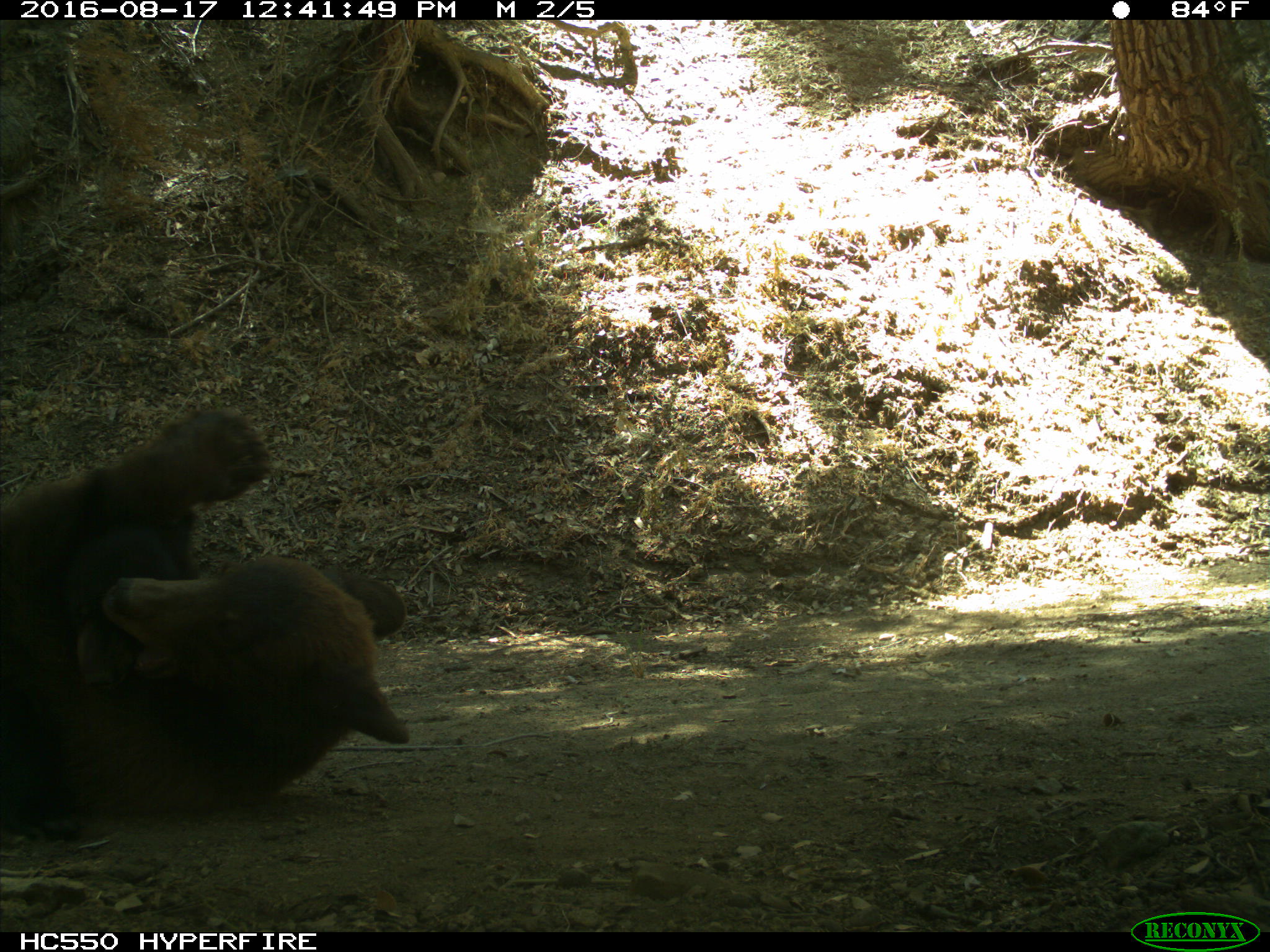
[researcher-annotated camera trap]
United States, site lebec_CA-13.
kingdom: Animalia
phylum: Chordata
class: Mammalia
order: Carnivora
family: Ursidae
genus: Ursus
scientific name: Ursus americanus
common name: american black bear